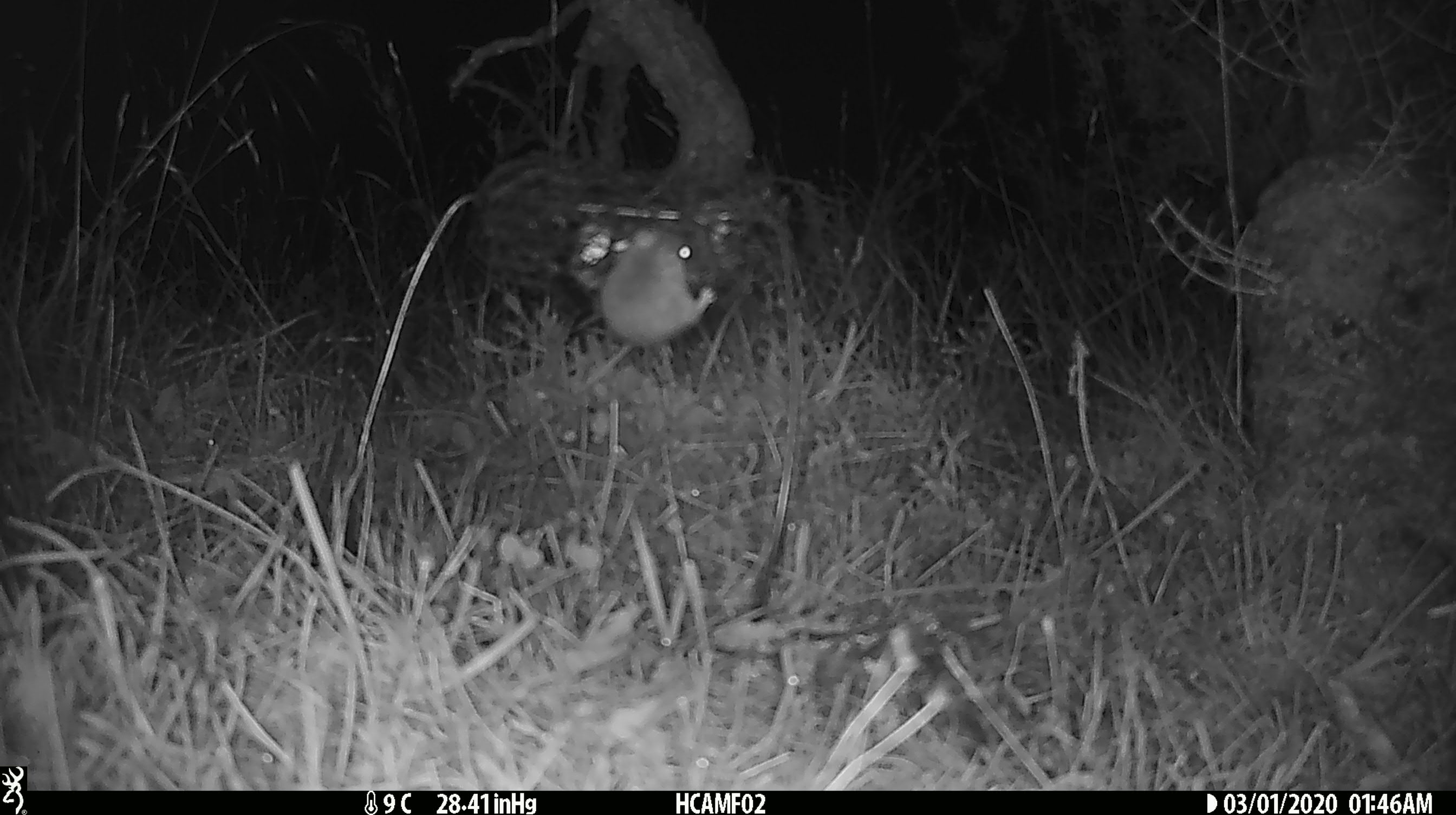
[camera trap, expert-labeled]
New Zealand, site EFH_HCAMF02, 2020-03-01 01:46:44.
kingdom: Animalia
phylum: Chordata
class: Mammalia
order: Rodentia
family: Muridae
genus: Mus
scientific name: Mus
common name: mouse